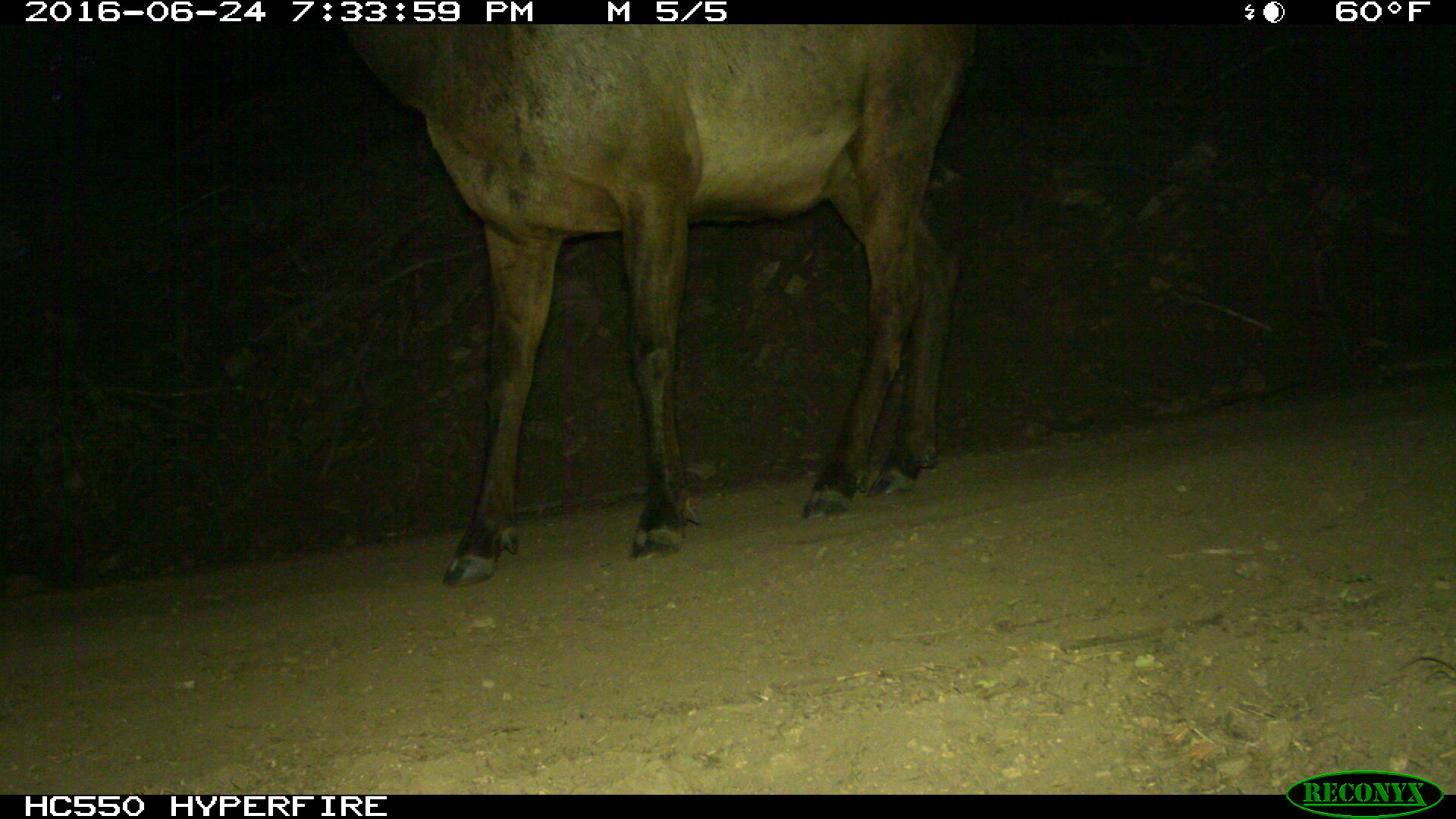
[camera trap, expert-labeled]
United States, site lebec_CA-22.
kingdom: Animalia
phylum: Chordata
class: Mammalia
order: Artiodactyla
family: Cervidae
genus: Cervus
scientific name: Cervus canadensis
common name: elk